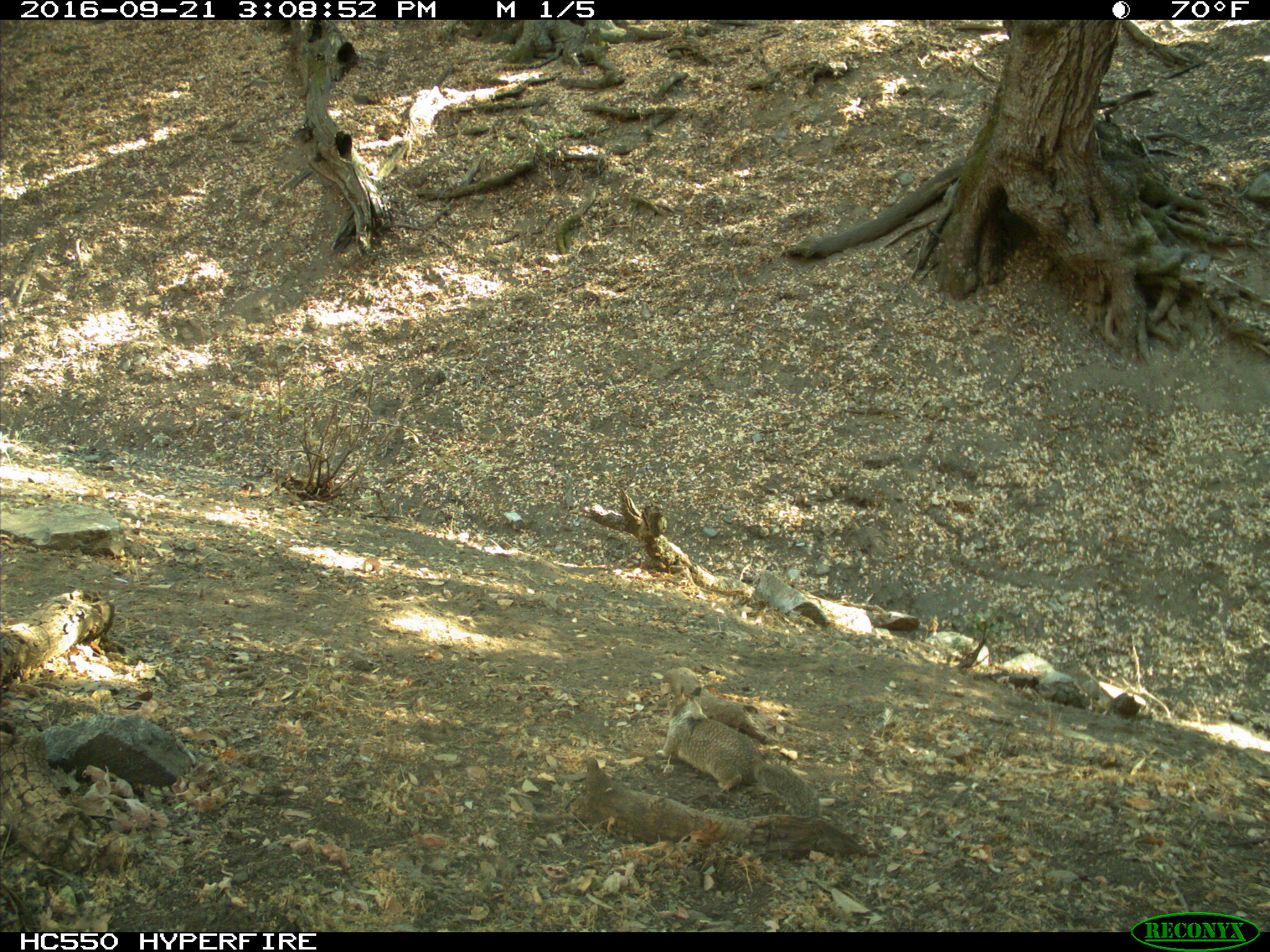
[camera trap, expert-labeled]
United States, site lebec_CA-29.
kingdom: Animalia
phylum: Chordata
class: Mammalia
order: Rodentia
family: Sciuridae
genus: Otospermophilus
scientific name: Otospermophilus beecheyi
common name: california ground squirrel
Otospermophilus beecheyi (california ground squirrel).